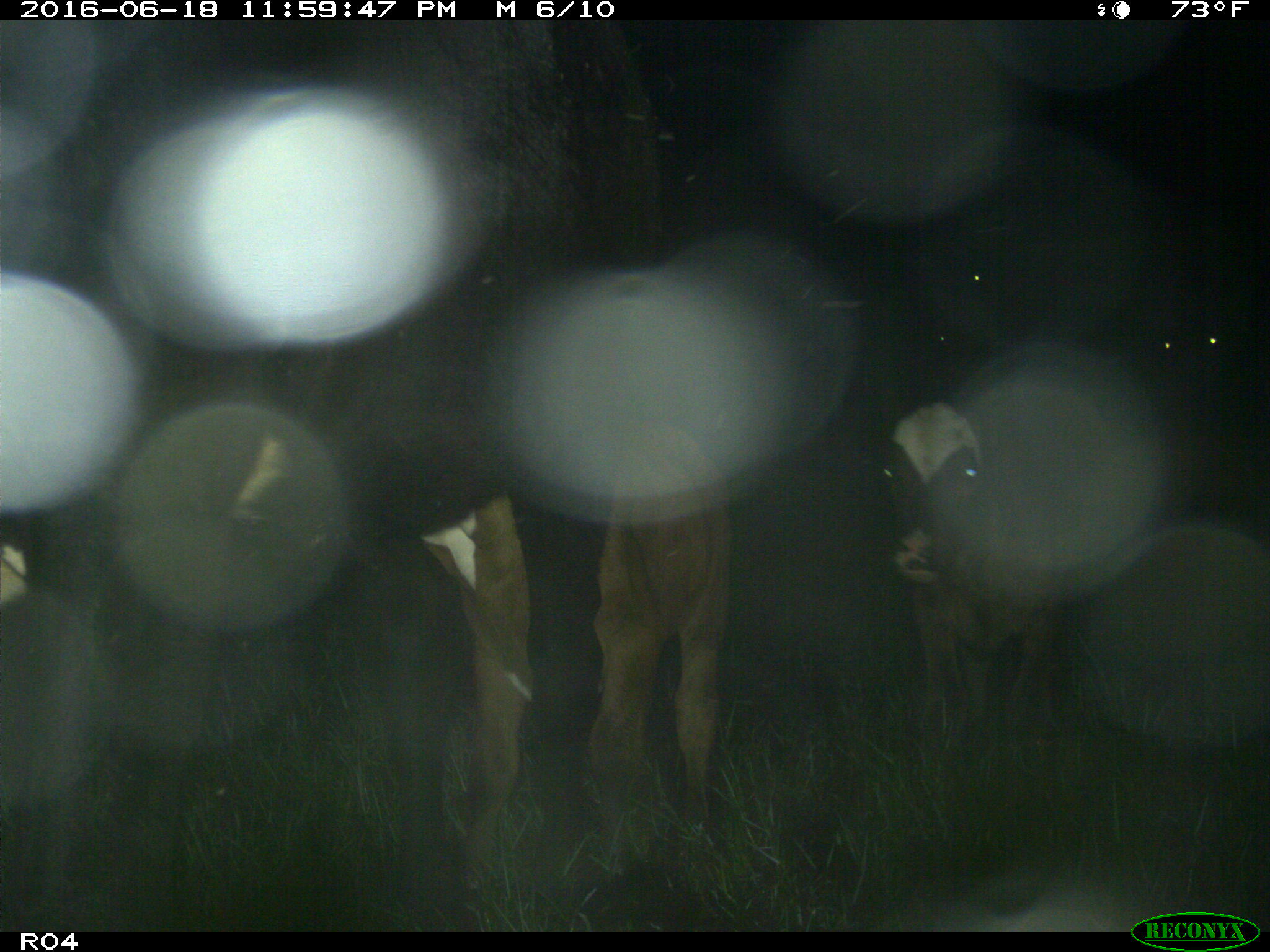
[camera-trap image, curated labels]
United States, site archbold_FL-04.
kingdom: Animalia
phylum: Chordata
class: Mammalia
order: Artiodactyla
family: Bovidae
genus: Bos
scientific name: Bos taurus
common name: domestic cow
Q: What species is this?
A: Bos taurus (domestic cow).